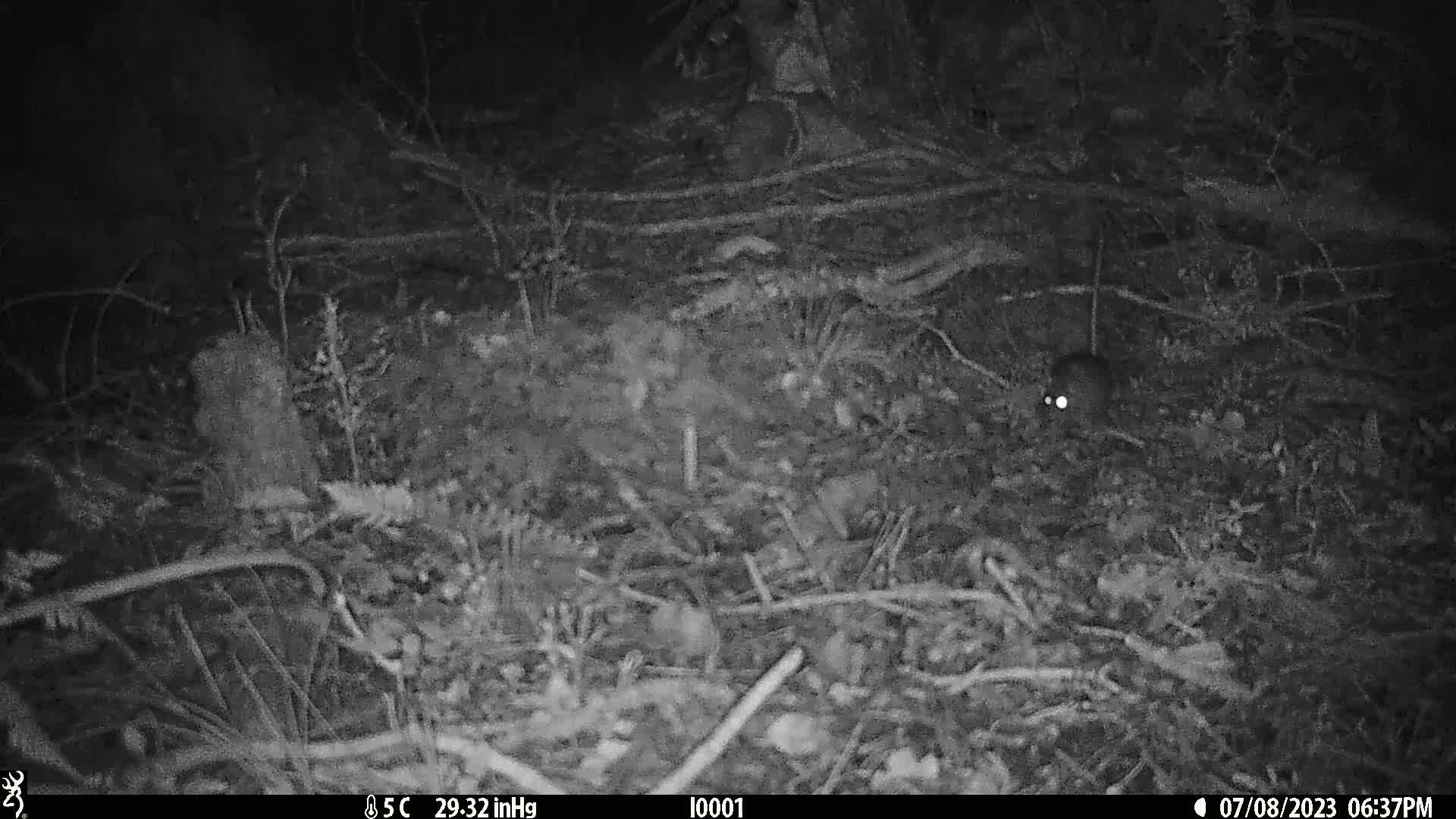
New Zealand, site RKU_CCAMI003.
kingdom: Animalia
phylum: Chordata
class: Mammalia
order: Rodentia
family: Muridae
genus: Rattus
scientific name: Rattus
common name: rat